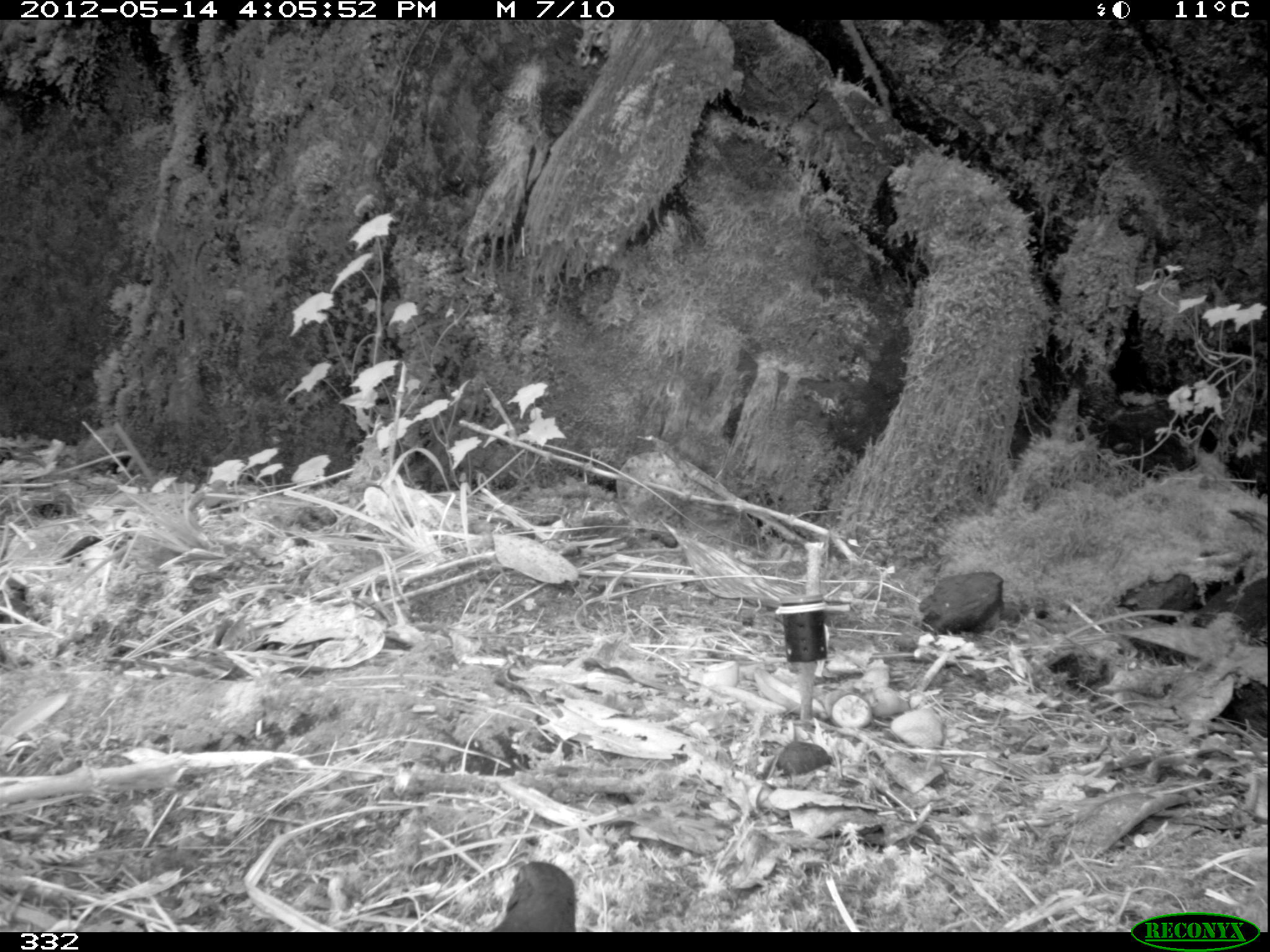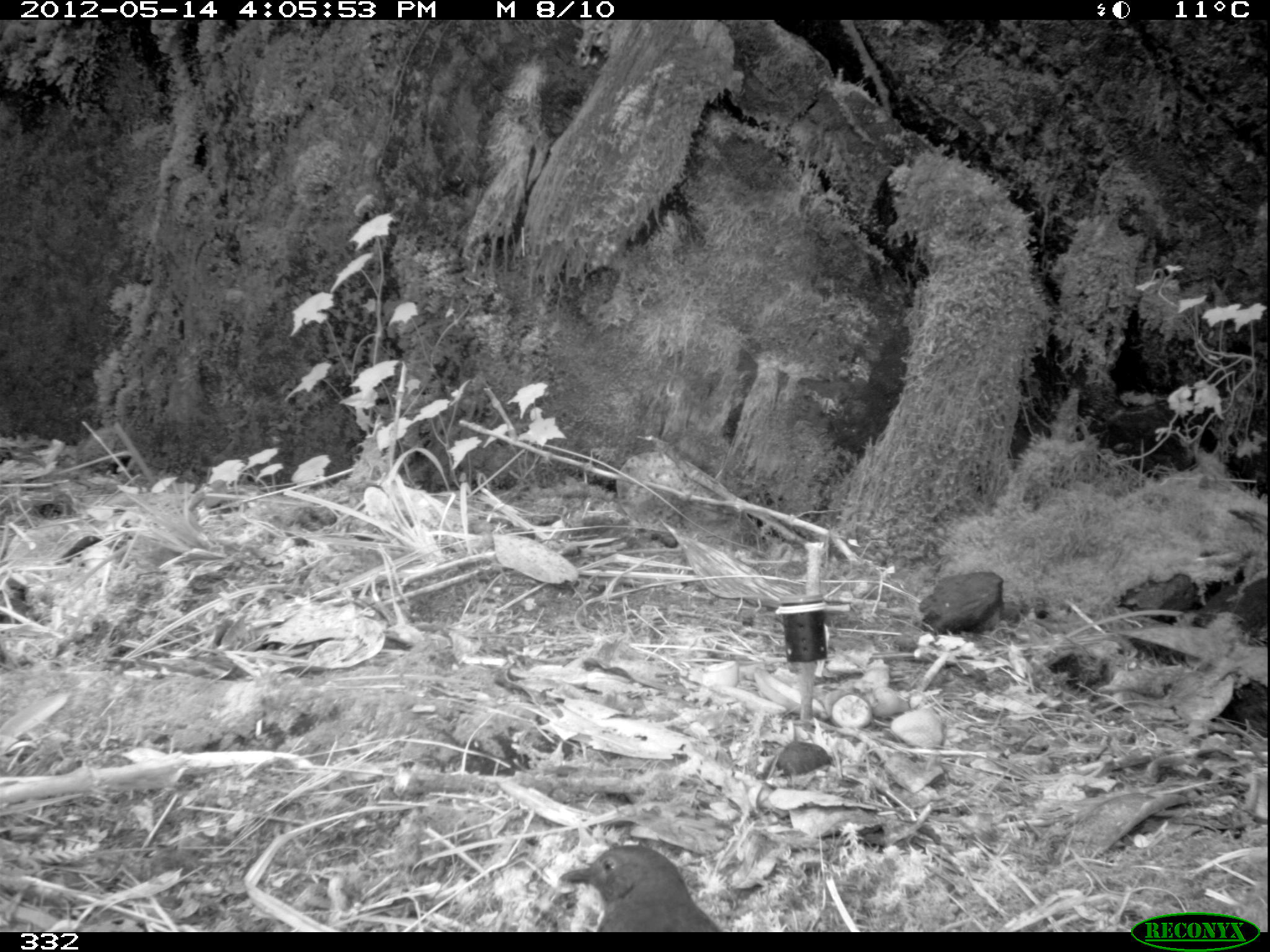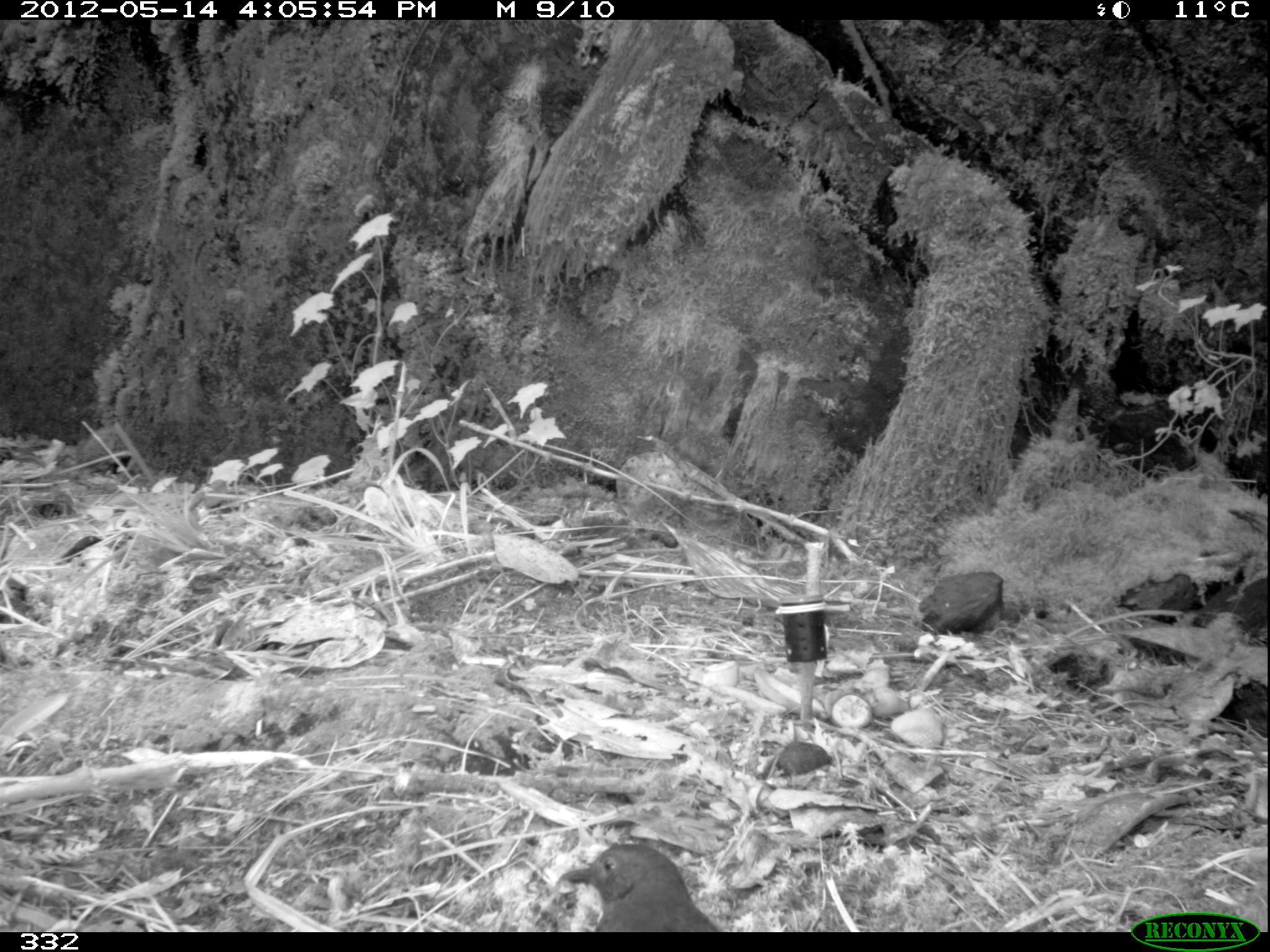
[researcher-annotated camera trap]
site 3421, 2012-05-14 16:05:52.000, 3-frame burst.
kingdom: Animalia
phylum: Chordata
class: Aves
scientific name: Aves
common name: bird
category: unknown bird